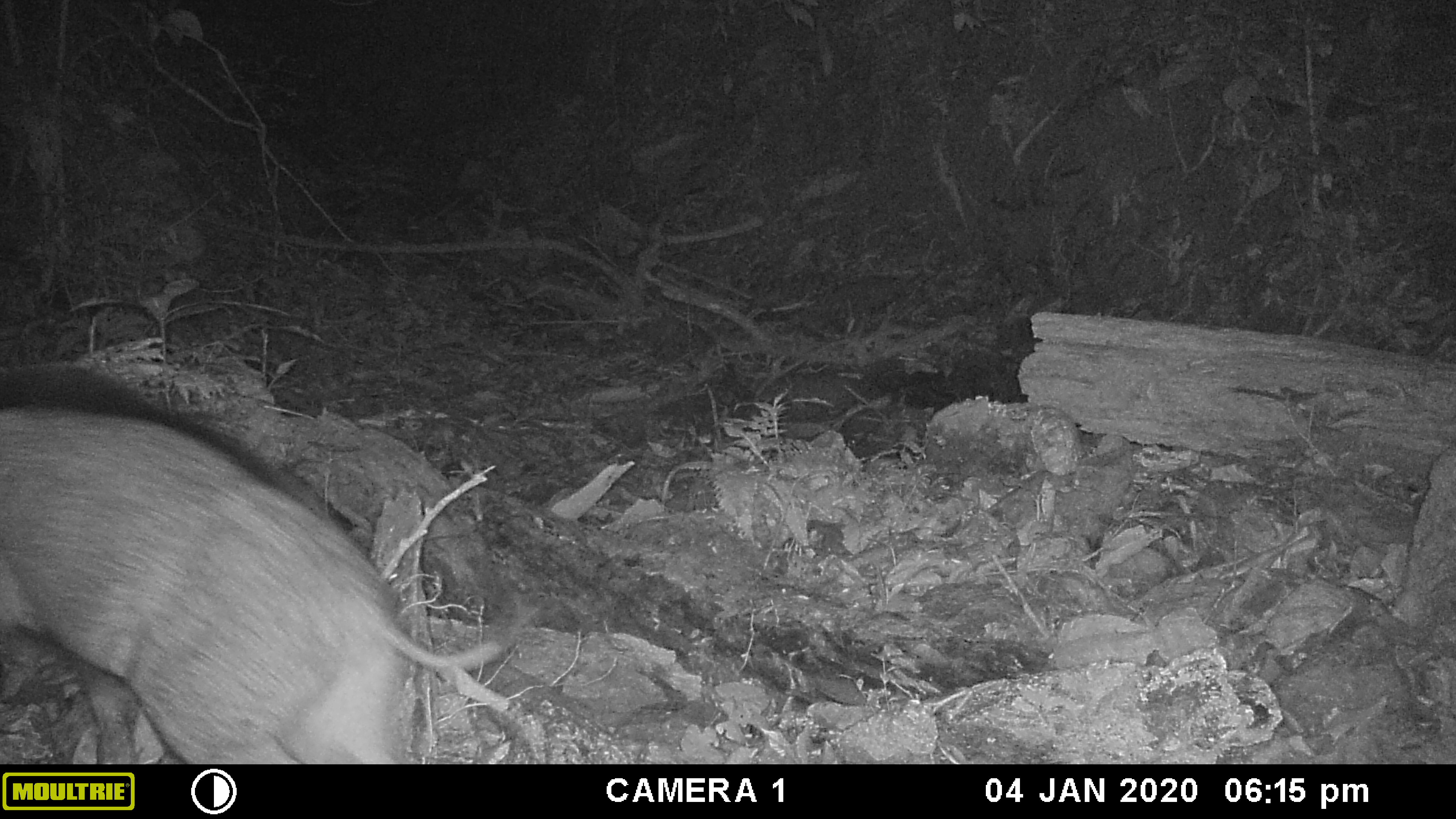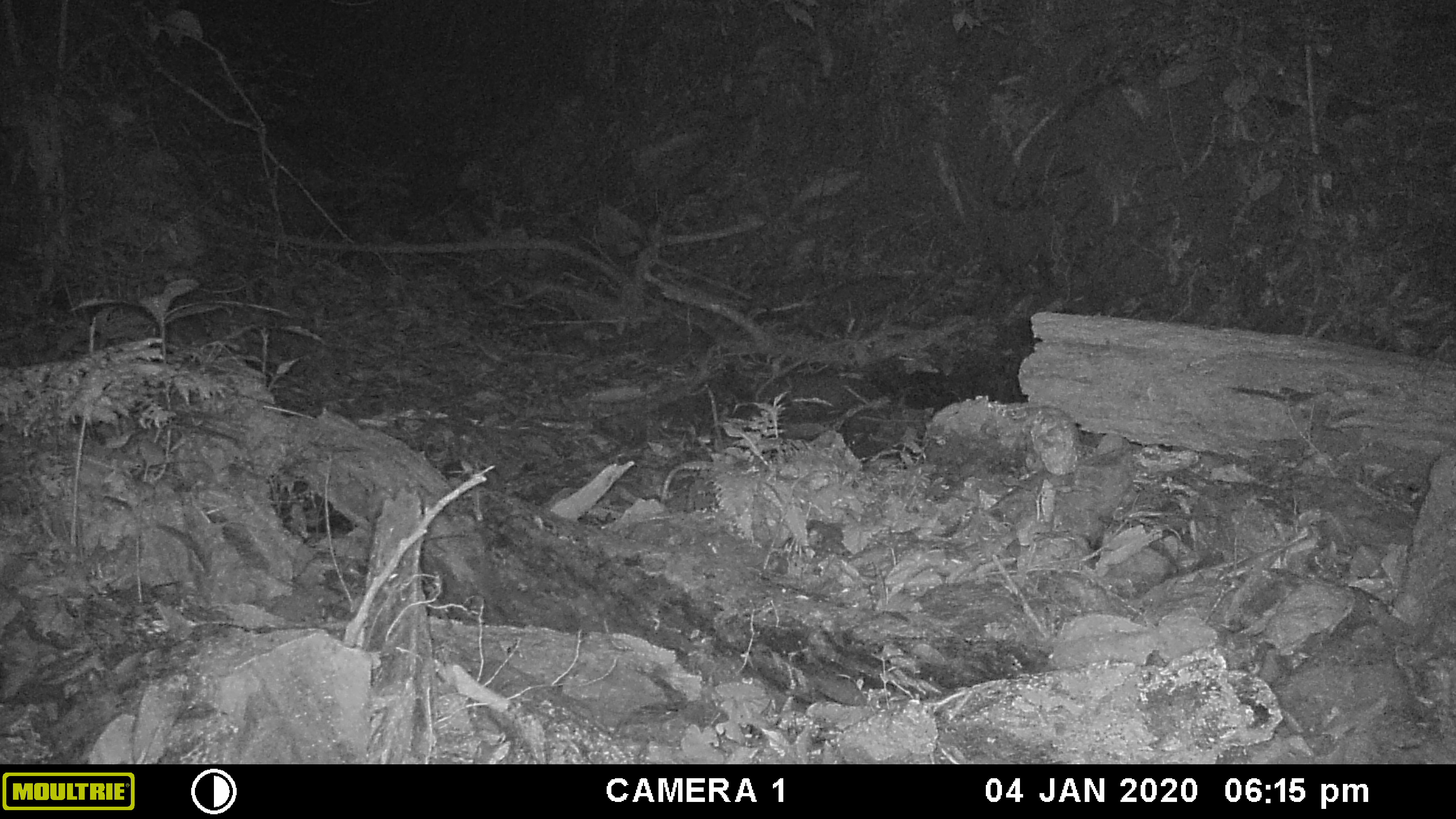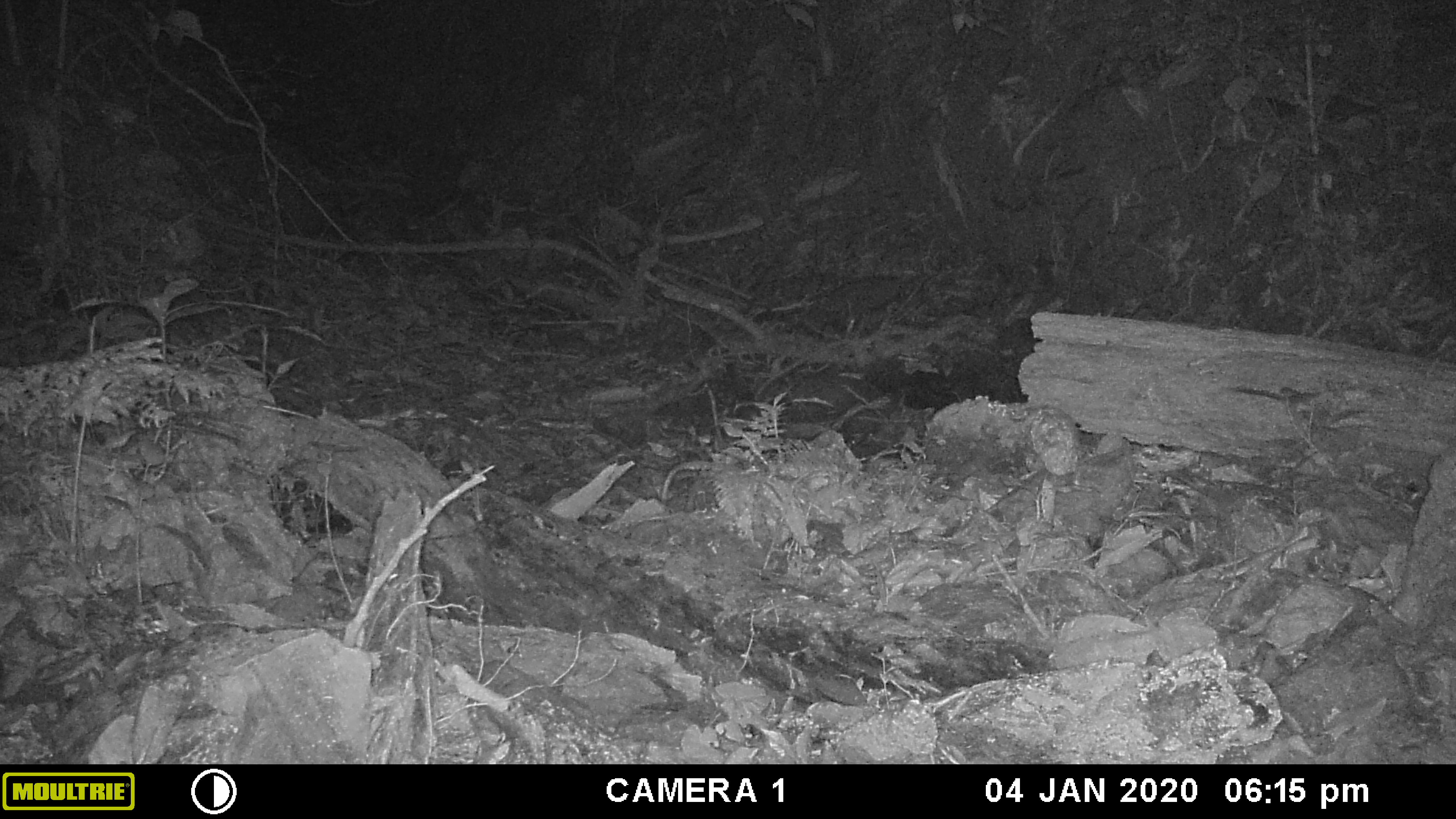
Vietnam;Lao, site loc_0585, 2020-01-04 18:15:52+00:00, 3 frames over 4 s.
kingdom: Animalia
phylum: Chordata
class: Mammalia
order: Artiodactyla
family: Suidae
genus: Sus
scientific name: Sus scrofa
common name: eurasian wild pig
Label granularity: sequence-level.